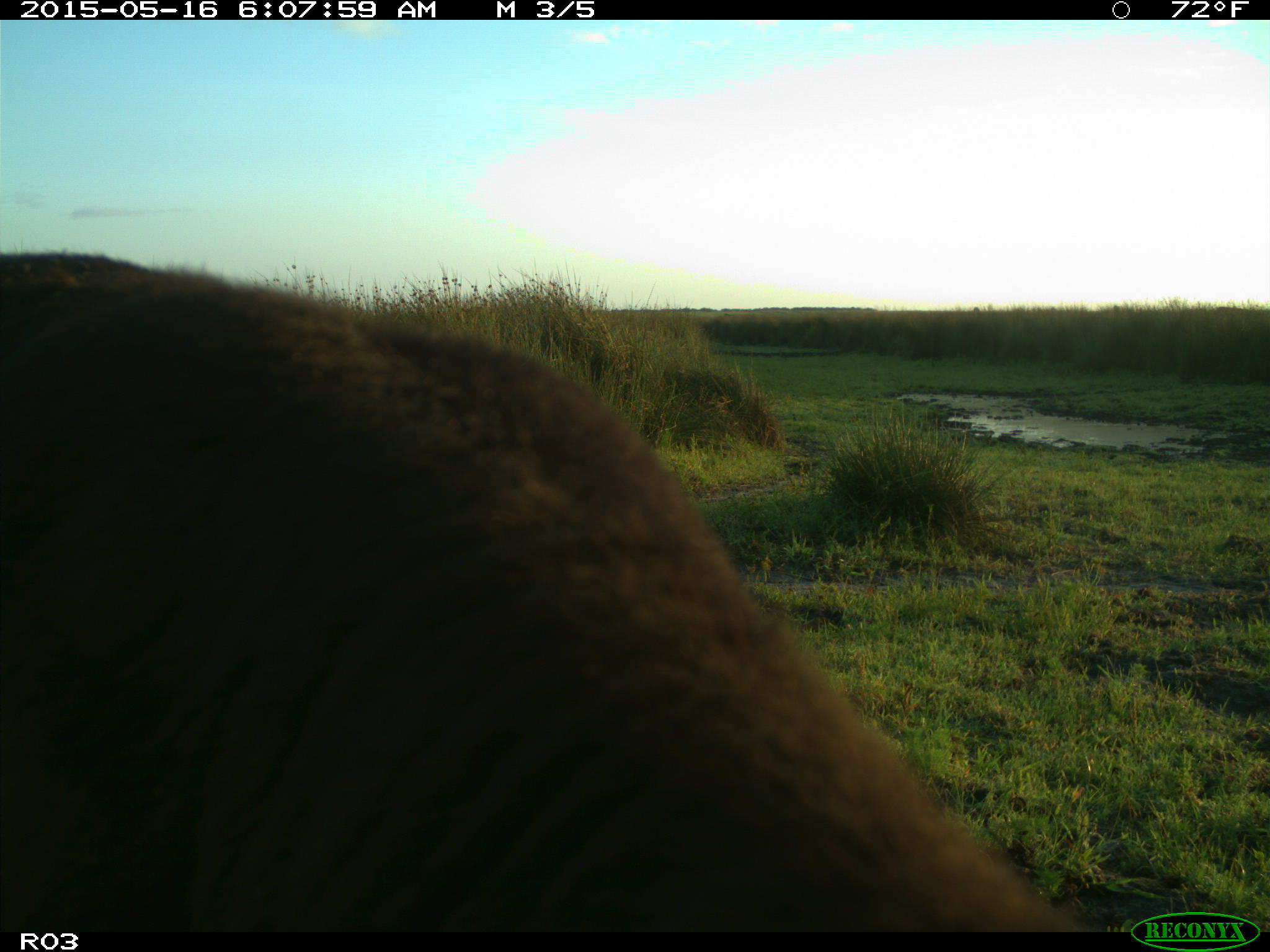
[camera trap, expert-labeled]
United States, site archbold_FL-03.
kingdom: Animalia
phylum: Chordata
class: Mammalia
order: Artiodactyla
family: Bovidae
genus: Bos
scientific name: Bos taurus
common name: domestic cow